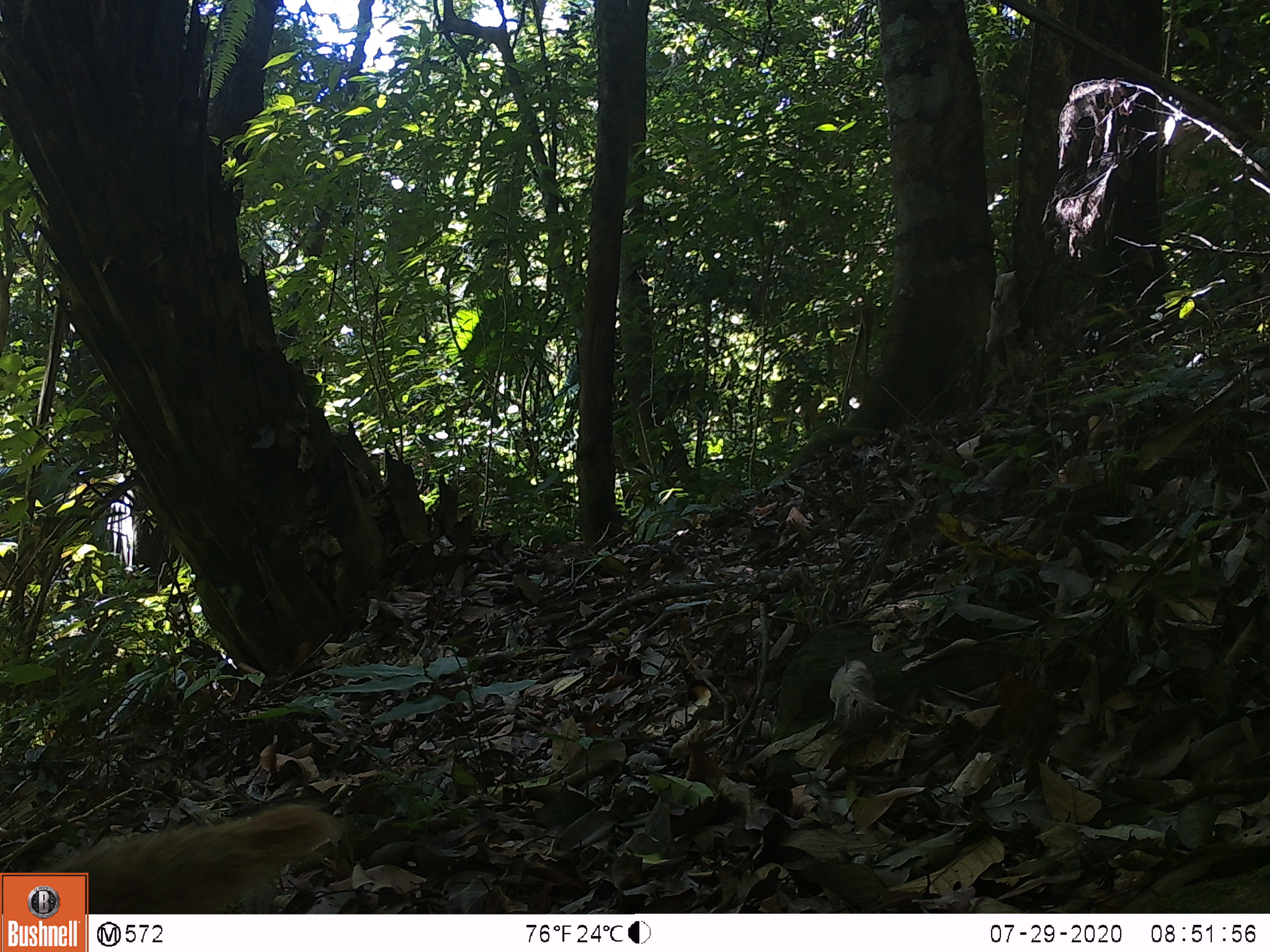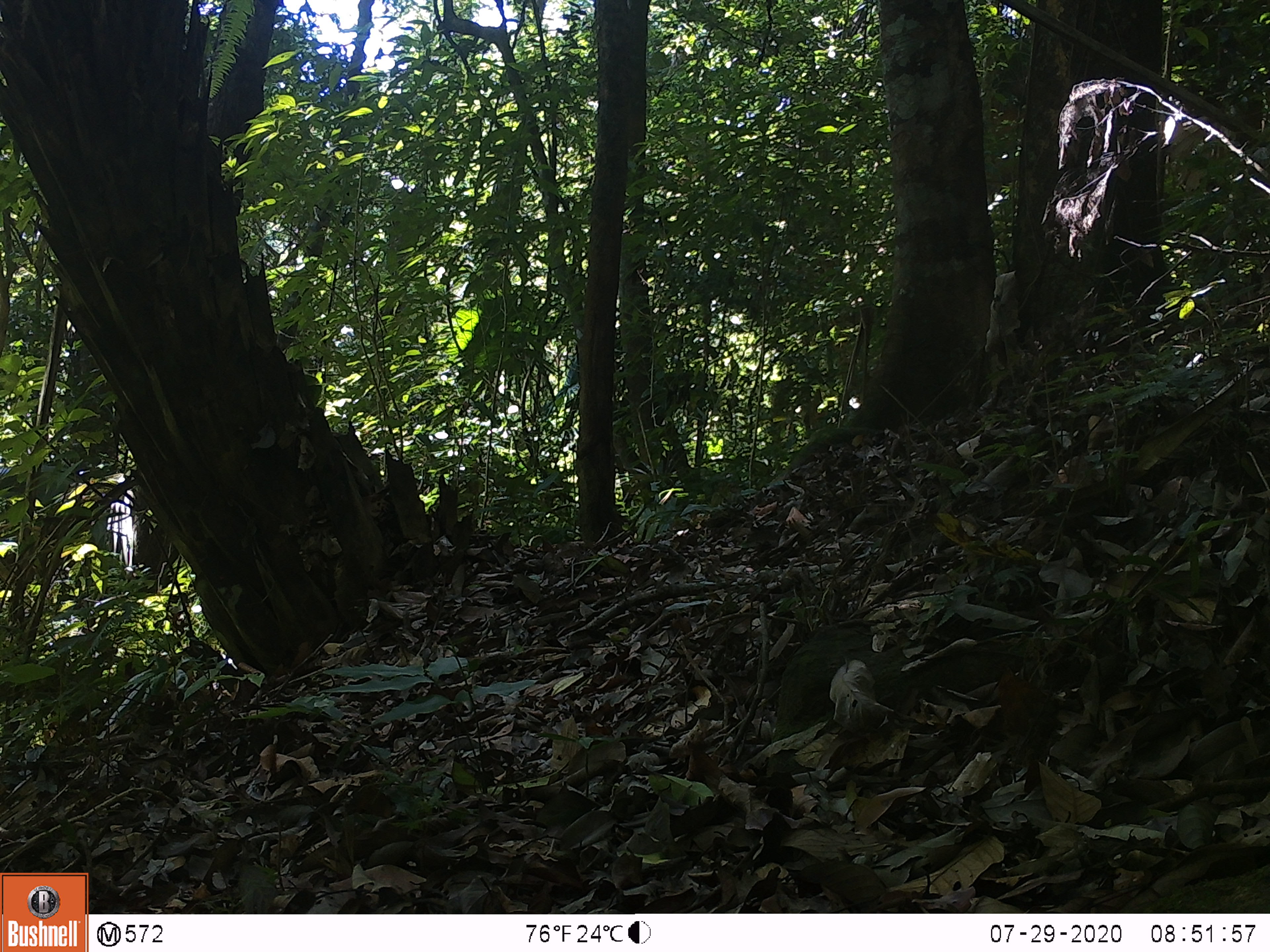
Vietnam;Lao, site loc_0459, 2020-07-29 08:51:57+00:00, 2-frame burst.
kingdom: Animalia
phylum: Chordata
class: Mammalia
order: Carnivora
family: Herpestidae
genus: Urva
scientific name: Urva urva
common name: crab-eating mongoose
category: crab eating mongoose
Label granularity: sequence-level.